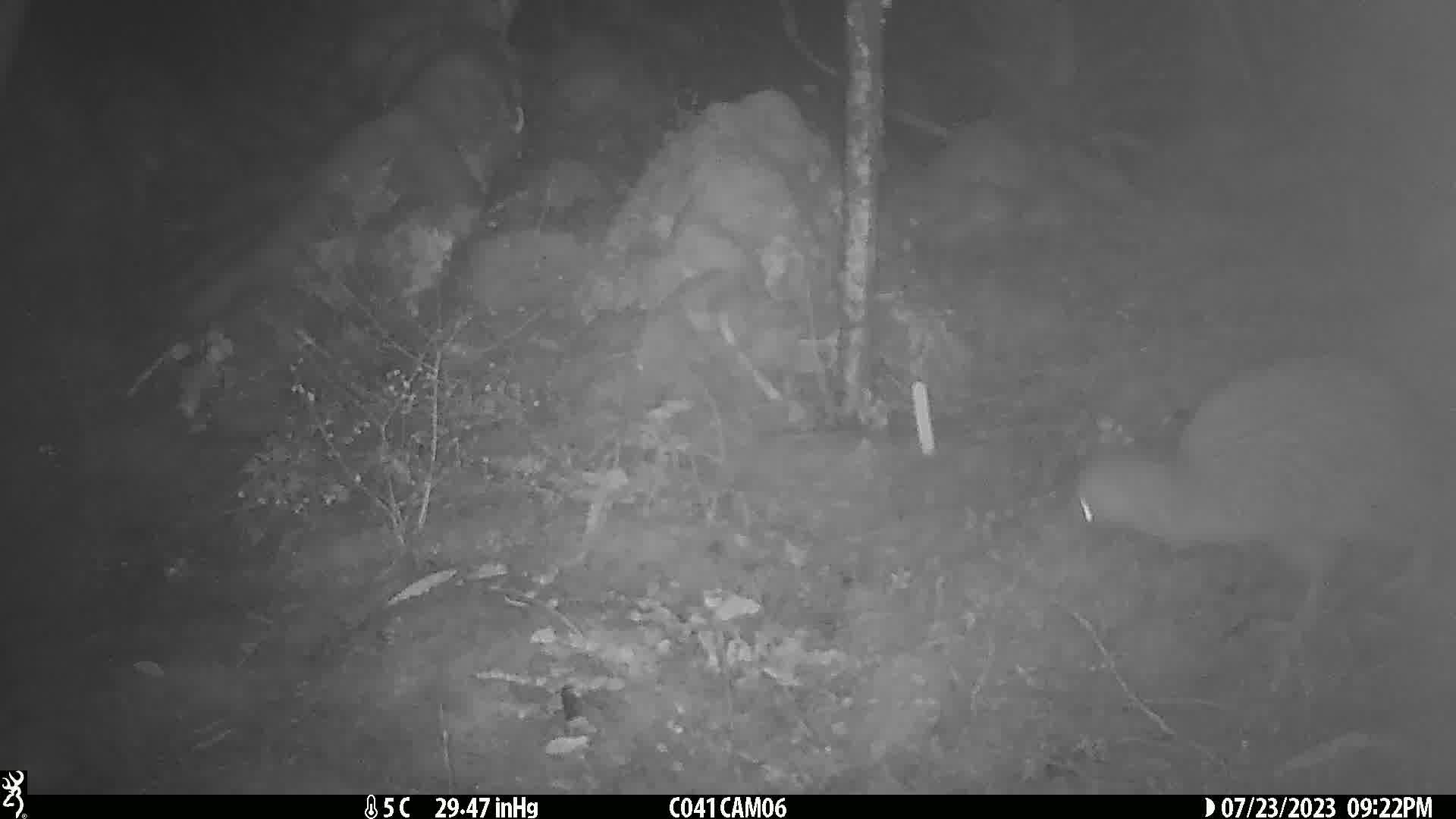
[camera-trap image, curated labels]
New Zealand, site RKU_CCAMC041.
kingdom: Animalia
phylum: Chordata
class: Aves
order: Apterygiformes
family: Apterygidae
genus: Apteryx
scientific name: Apteryx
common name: kiwi